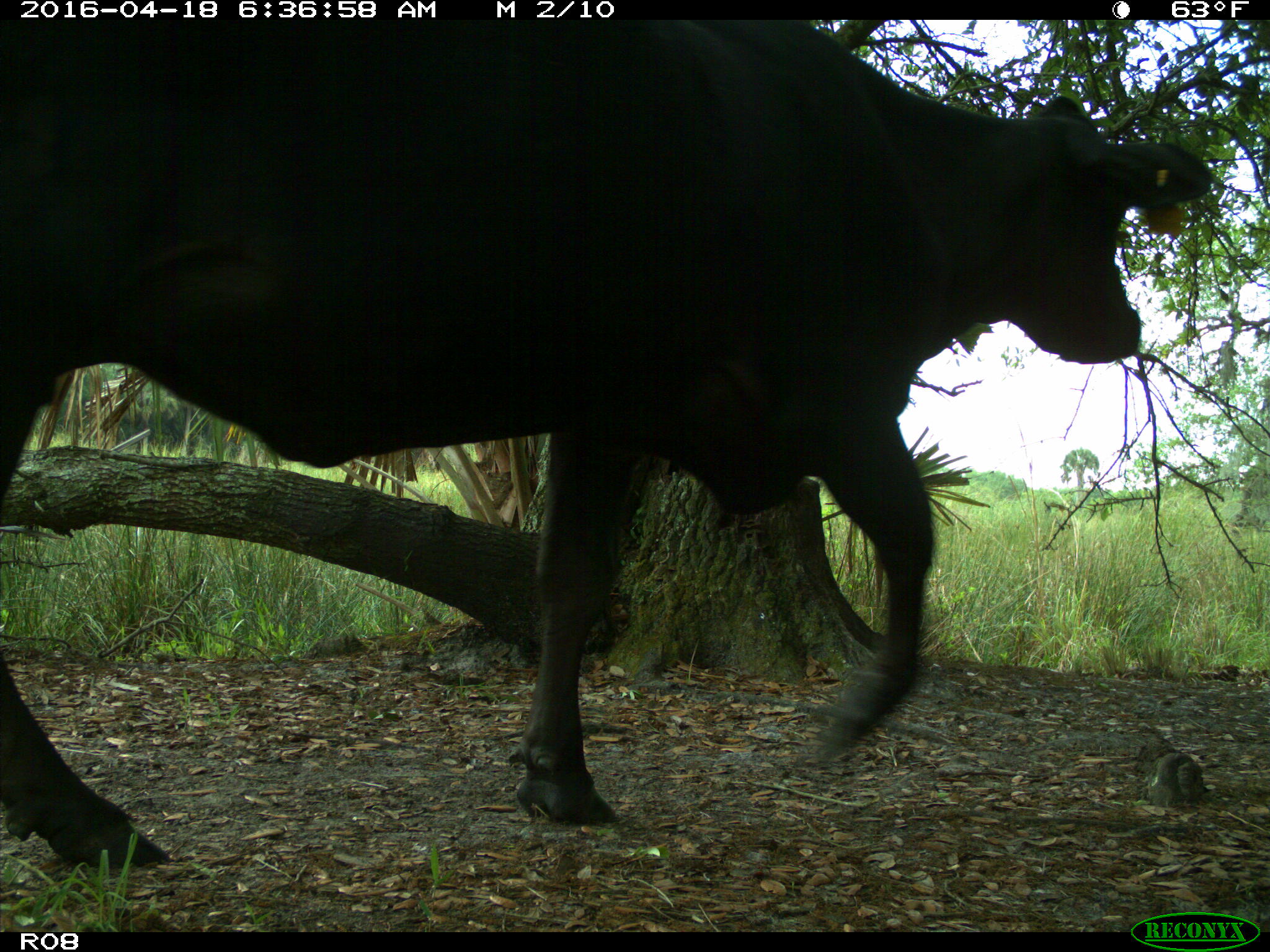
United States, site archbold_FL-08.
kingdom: Animalia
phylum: Chordata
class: Mammalia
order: Artiodactyla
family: Bovidae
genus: Bos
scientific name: Bos taurus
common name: domestic cow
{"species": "Bos taurus (domestic cow)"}